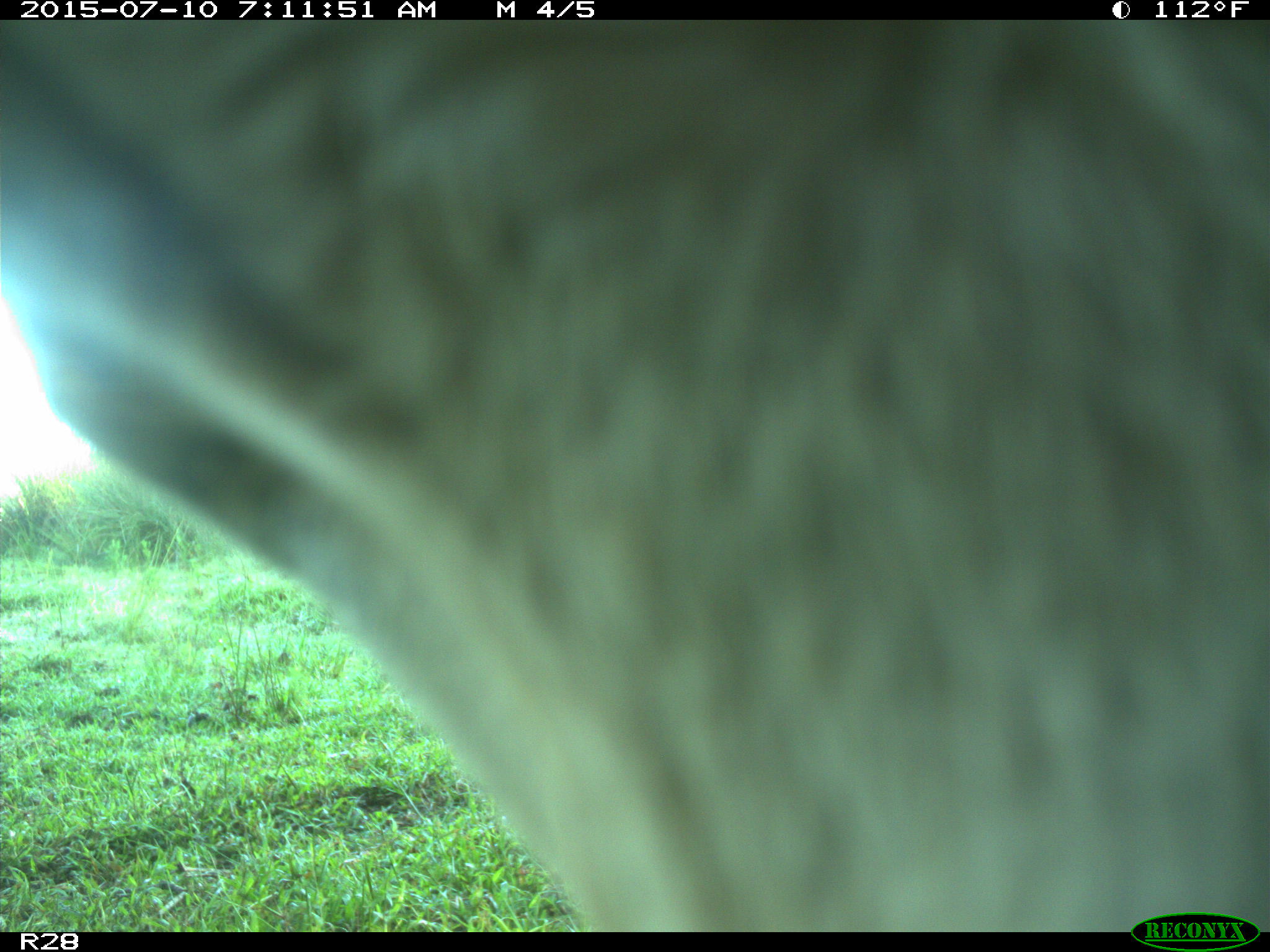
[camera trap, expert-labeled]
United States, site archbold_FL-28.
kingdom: Animalia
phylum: Chordata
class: Mammalia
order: Artiodactyla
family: Bovidae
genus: Bos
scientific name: Bos taurus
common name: domestic cow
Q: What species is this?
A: Bos taurus (domestic cow).